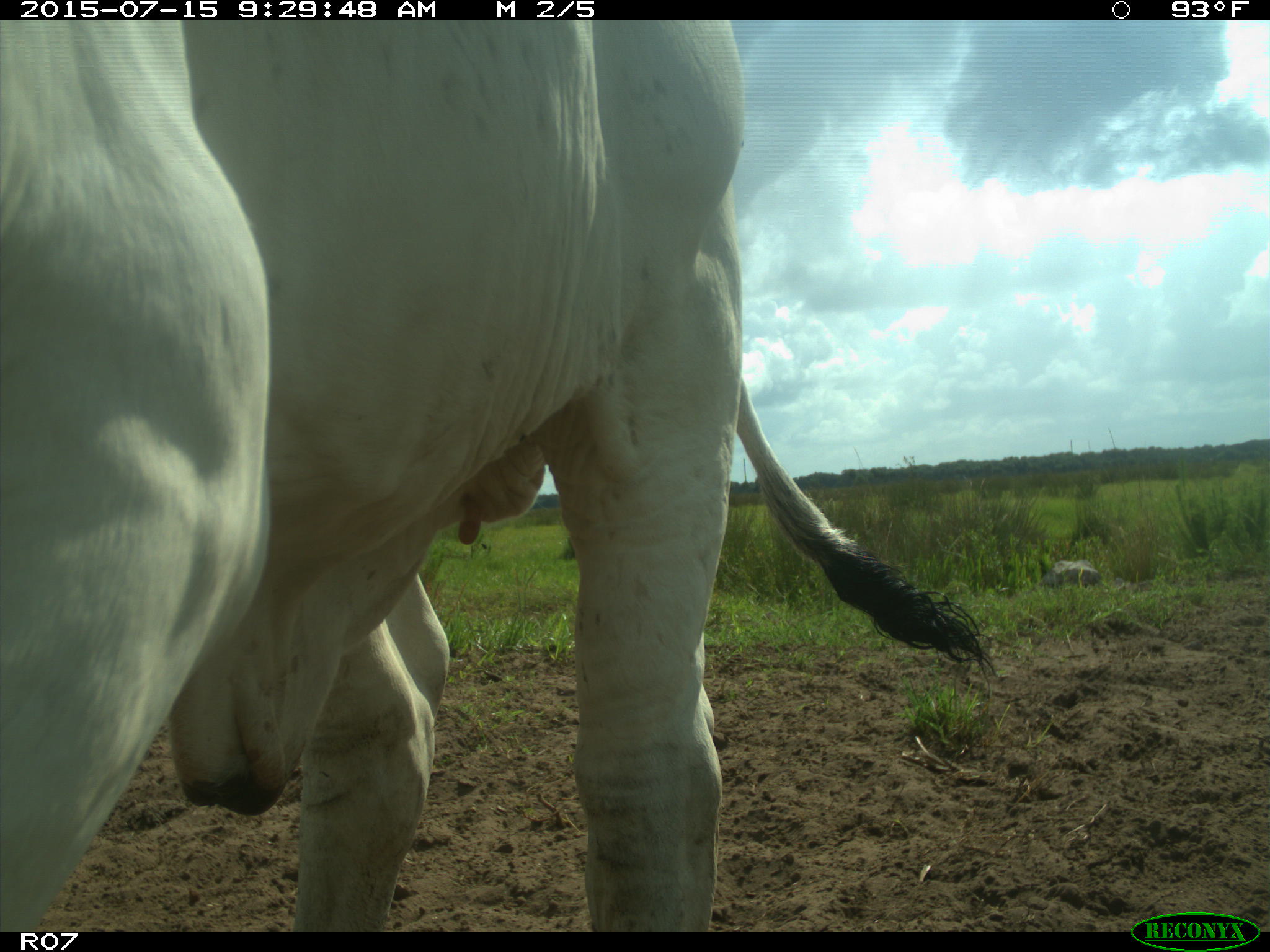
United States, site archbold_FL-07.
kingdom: Animalia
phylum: Chordata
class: Mammalia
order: Artiodactyla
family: Bovidae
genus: Bos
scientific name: Bos taurus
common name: domestic cow